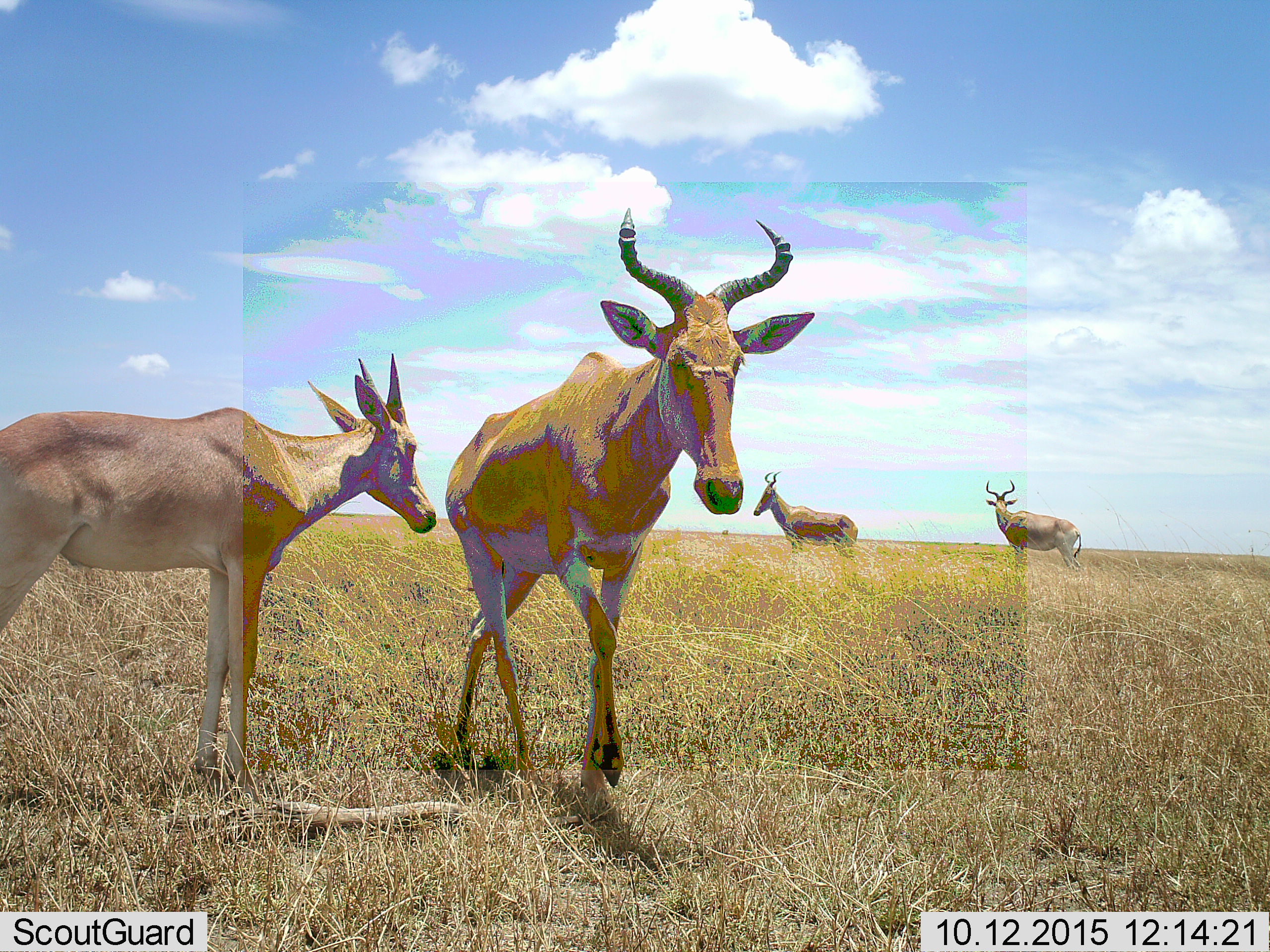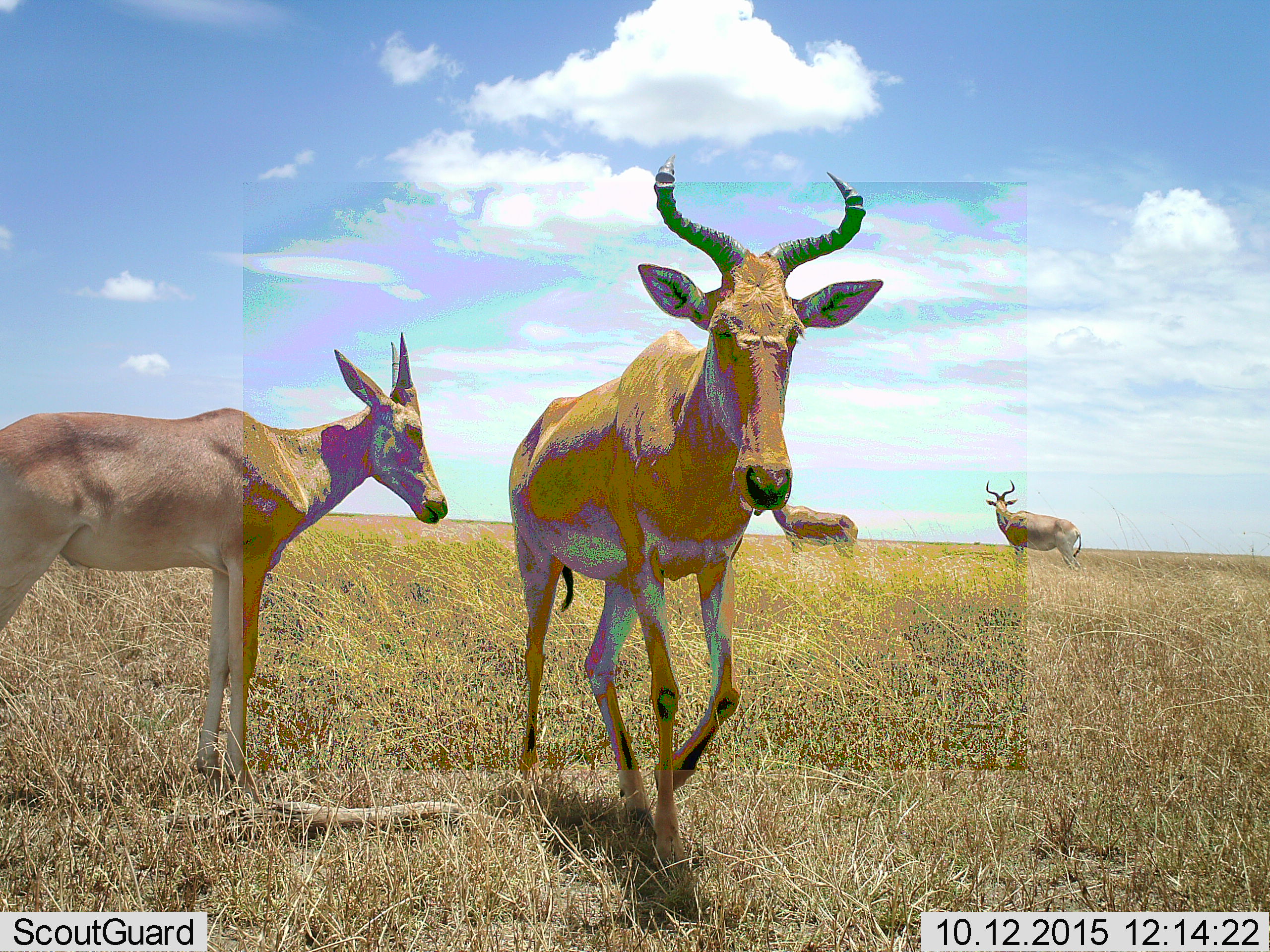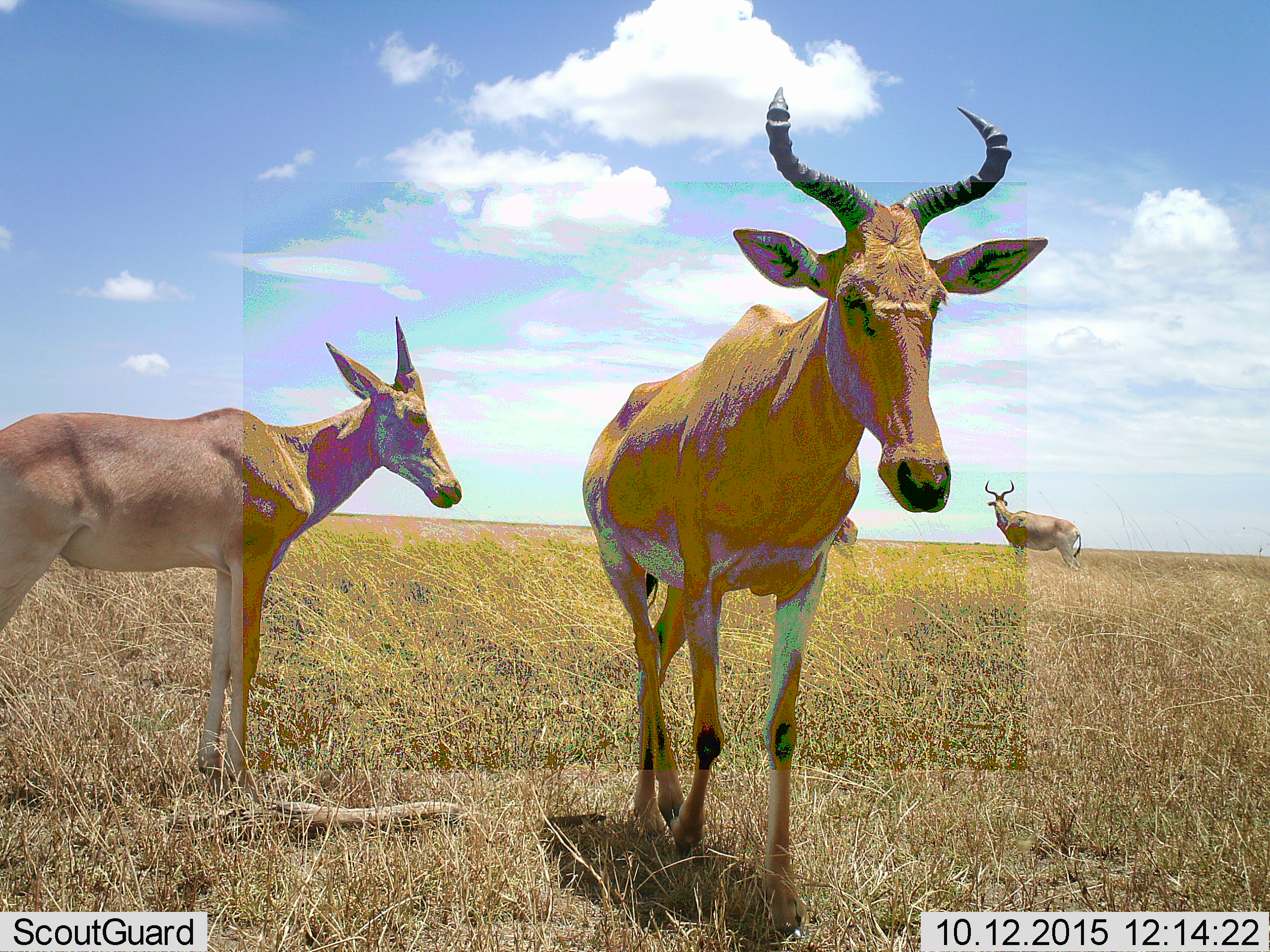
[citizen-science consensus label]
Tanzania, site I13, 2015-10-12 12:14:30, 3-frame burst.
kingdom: Animalia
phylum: Chordata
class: Mammalia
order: Artiodactyla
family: Bovidae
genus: Alcelaphus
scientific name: Alcelaphus buselaphus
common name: hartebeest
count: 4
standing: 80%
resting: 0%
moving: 100%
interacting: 0%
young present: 50%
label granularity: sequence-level